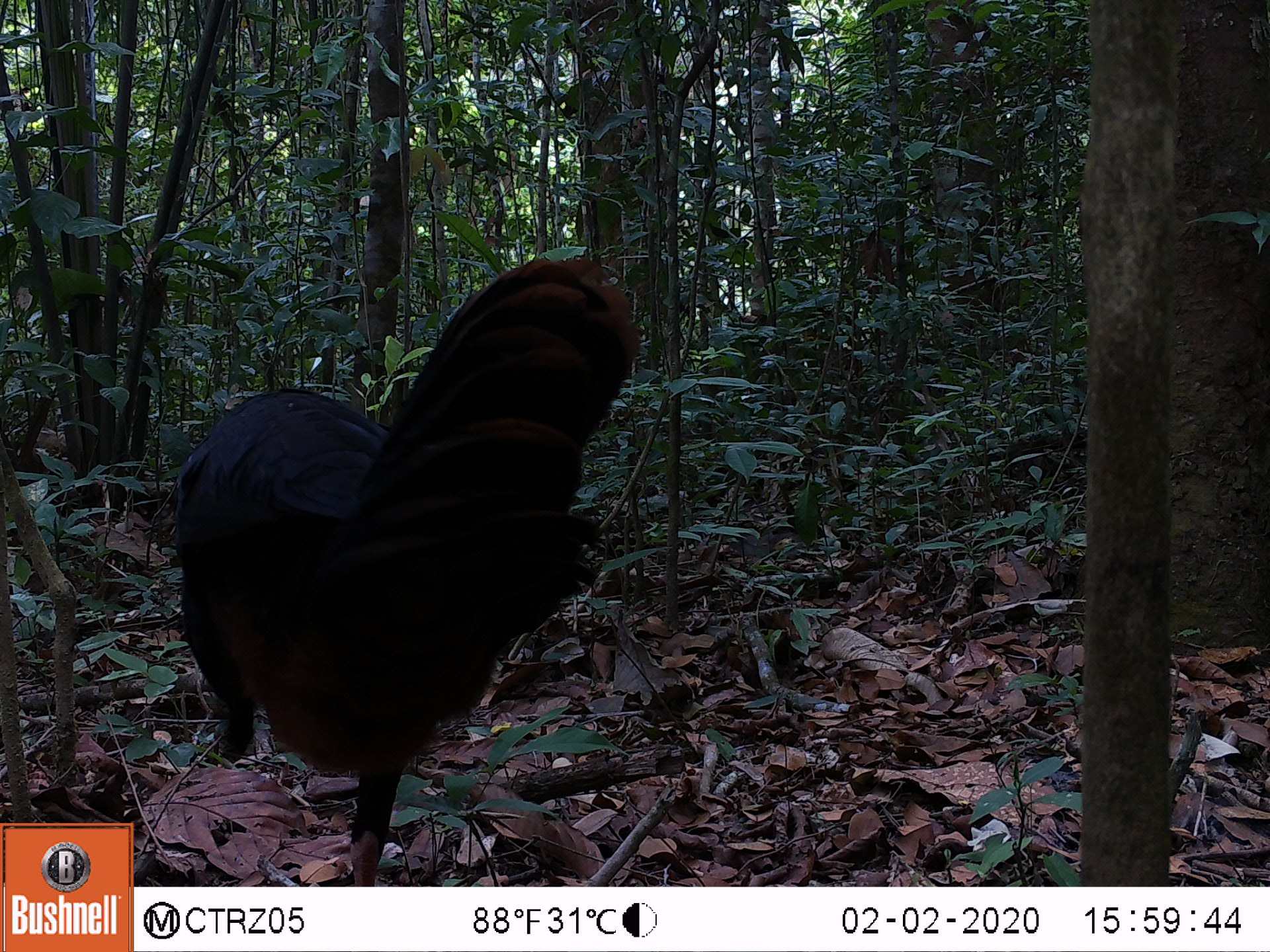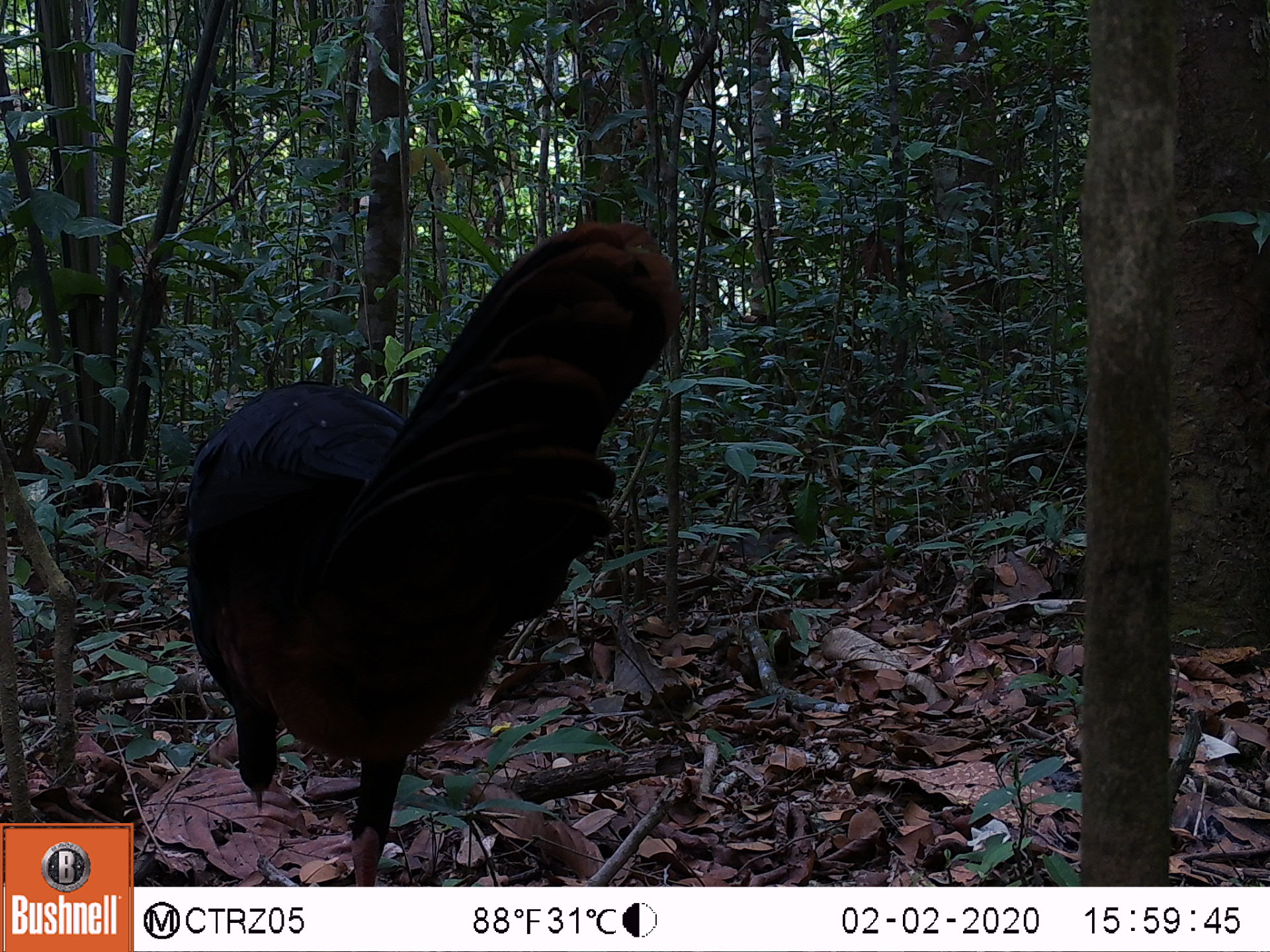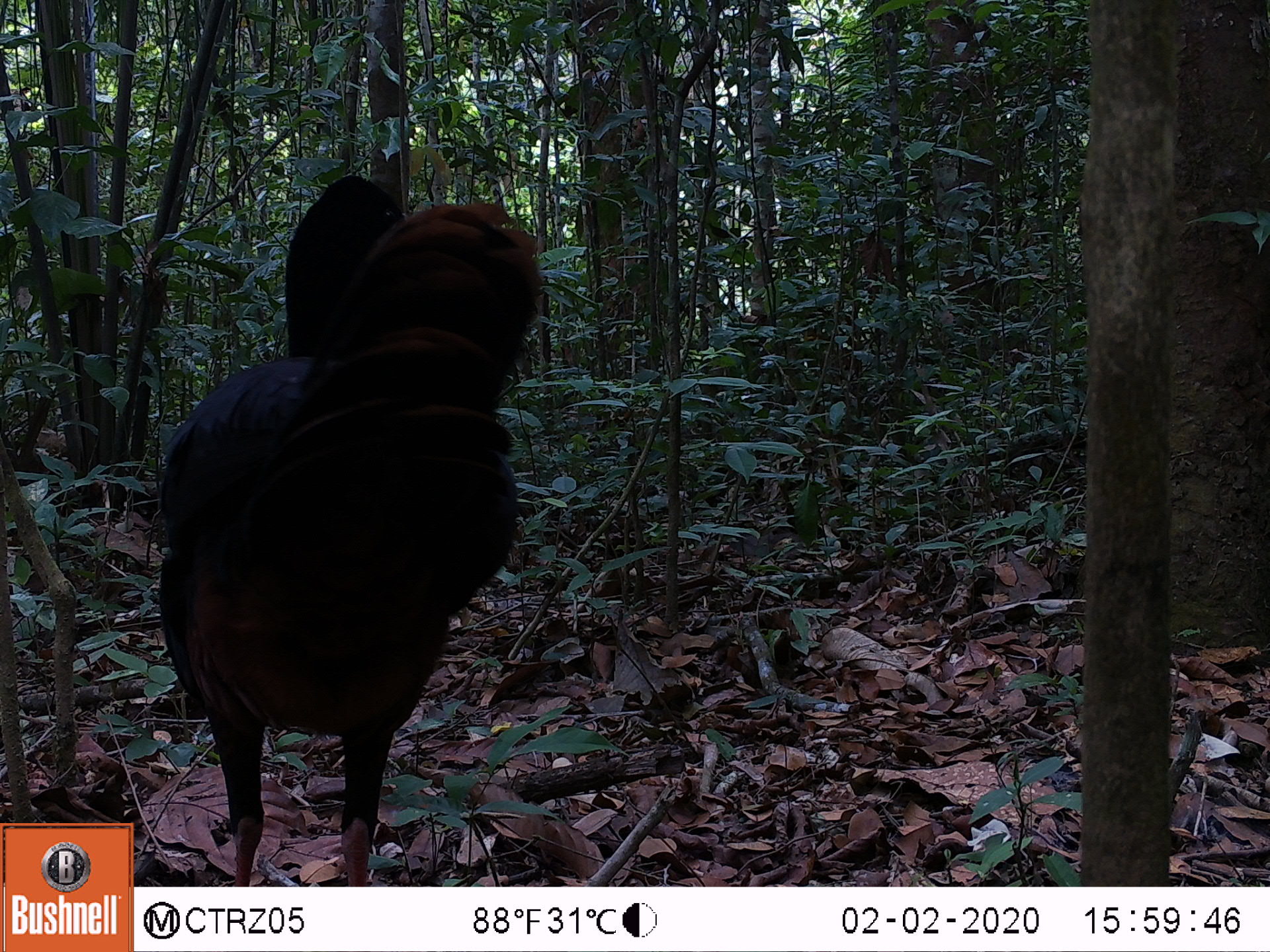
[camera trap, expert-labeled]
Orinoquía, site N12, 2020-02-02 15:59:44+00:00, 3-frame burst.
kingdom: Animalia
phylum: Chordata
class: Aves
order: Galliformes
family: Cracidae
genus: Mitu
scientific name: Mitu salvini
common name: salvin's currasow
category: salvins curassow